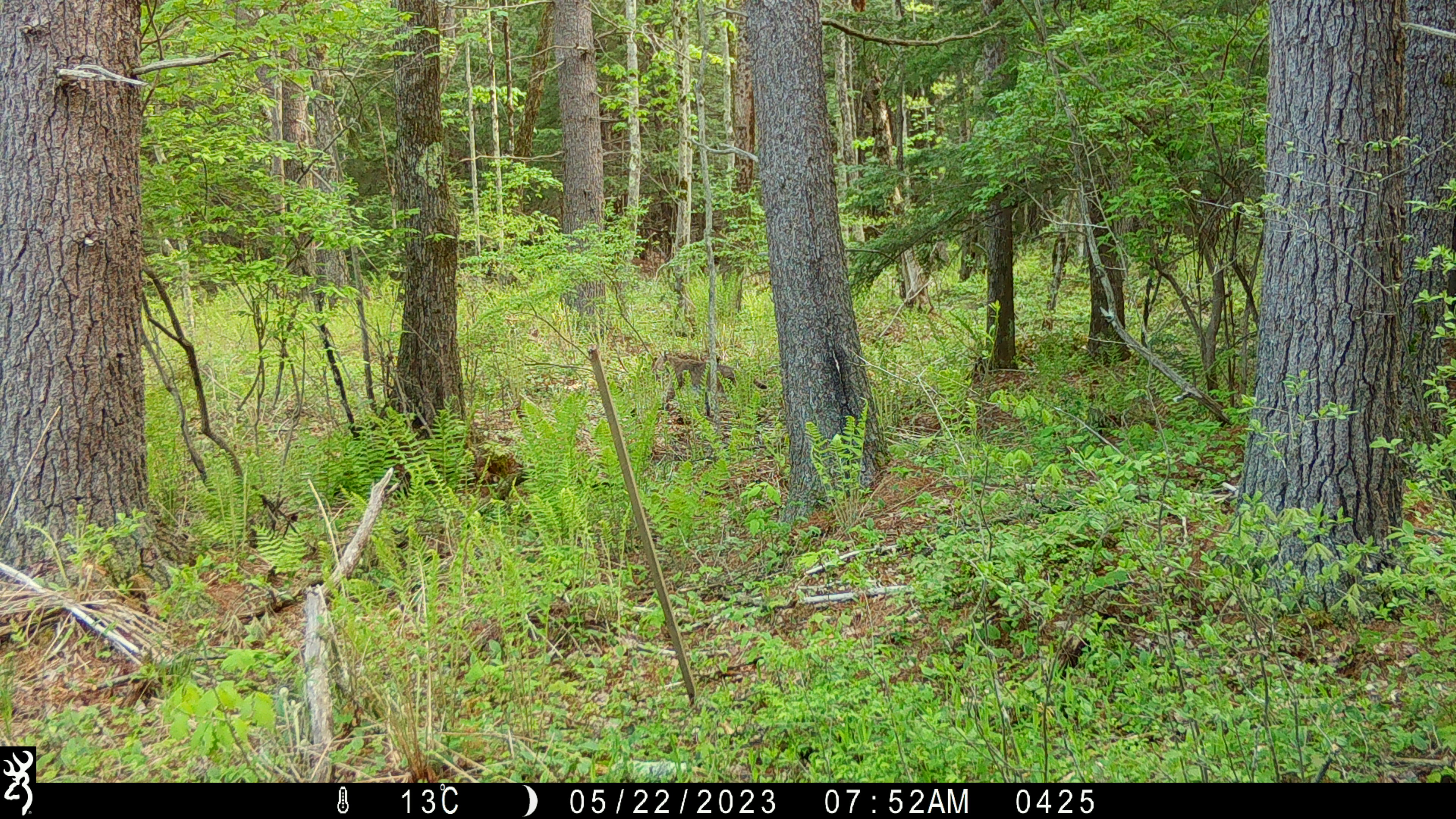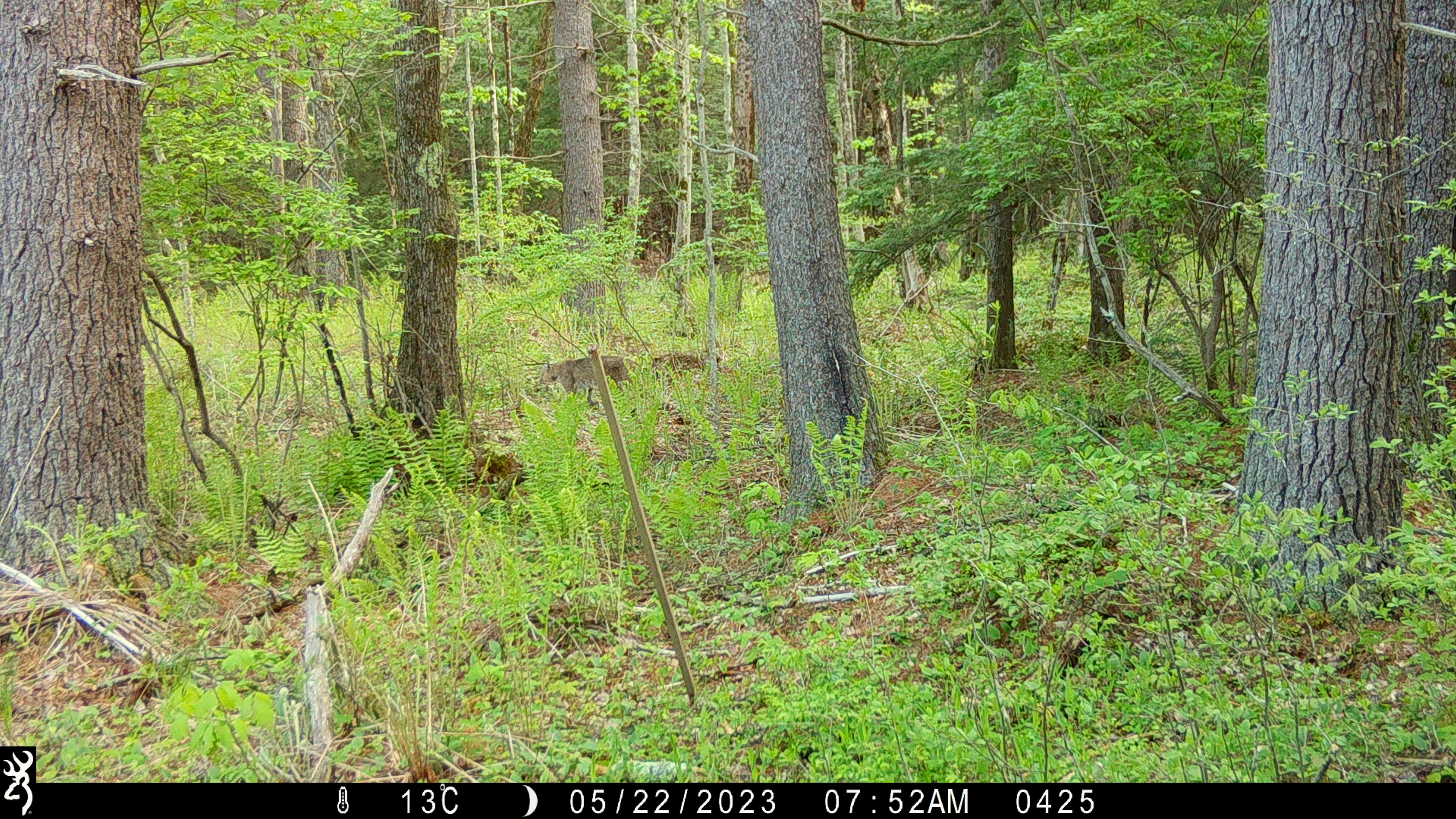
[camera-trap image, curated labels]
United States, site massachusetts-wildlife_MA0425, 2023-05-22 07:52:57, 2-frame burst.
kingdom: Animalia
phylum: Chordata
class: Mammalia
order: Carnivora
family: Felidae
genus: Lynx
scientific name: Lynx rufus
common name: bobcat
Bobcat (Lynx rufus).